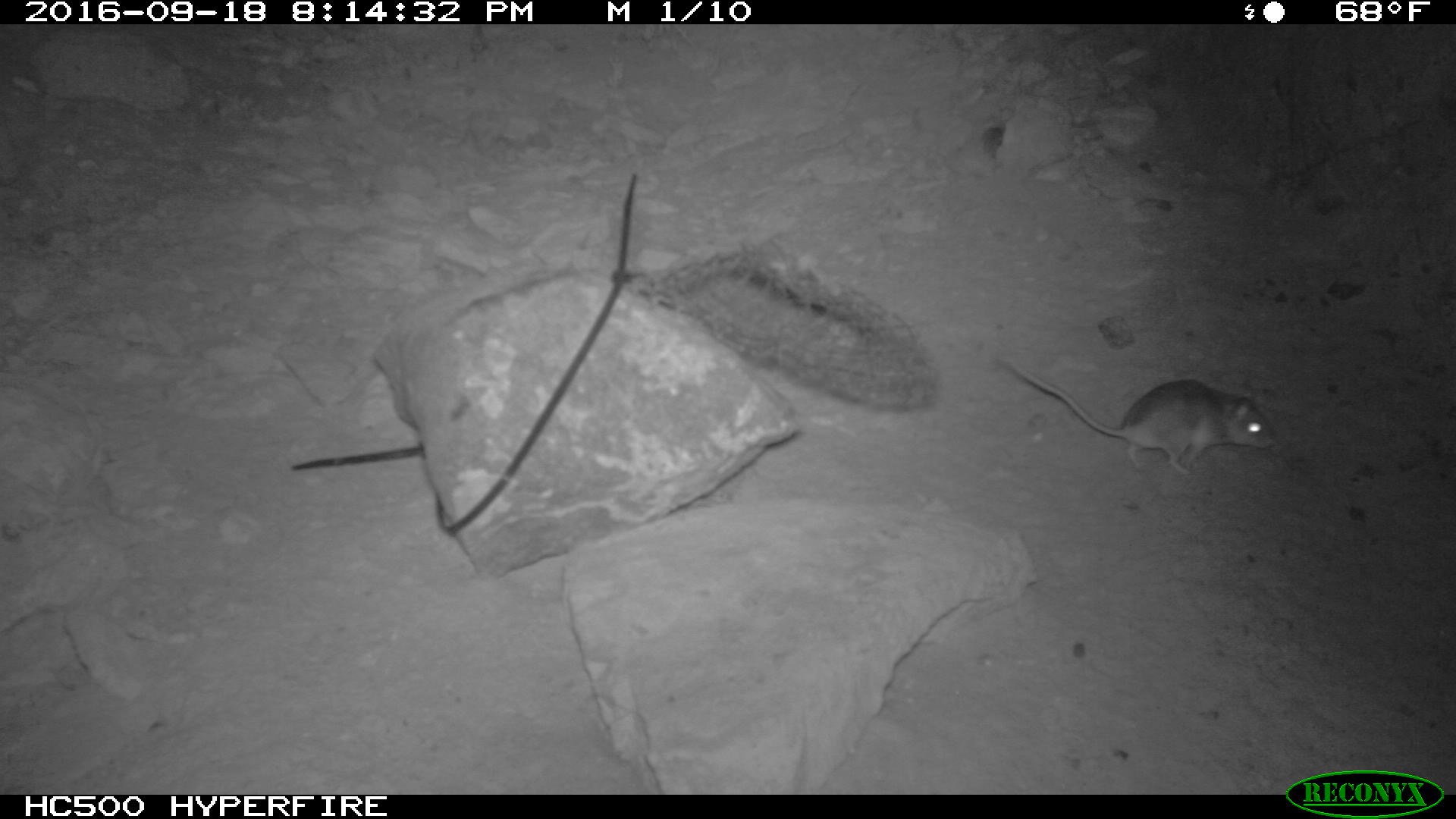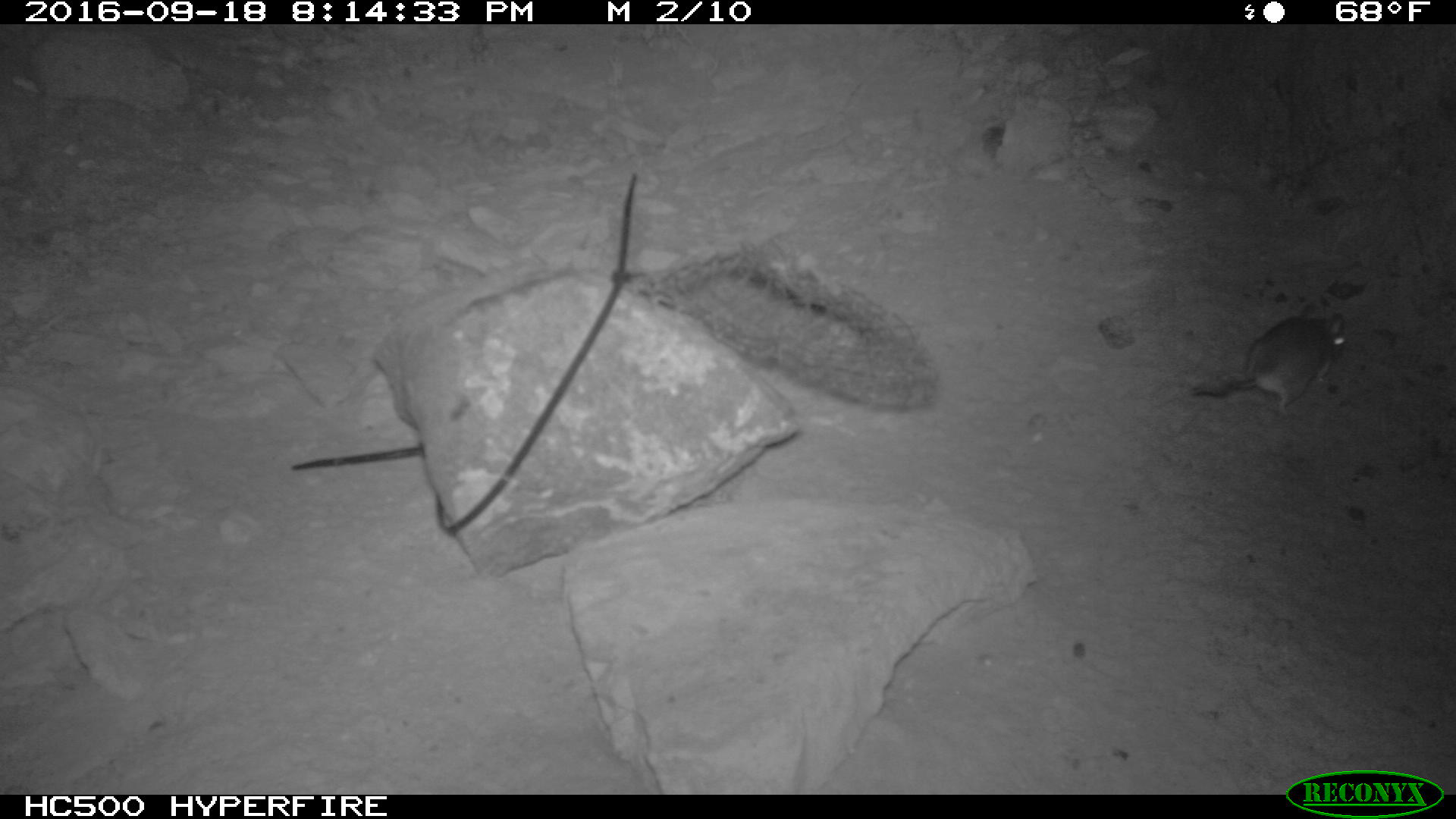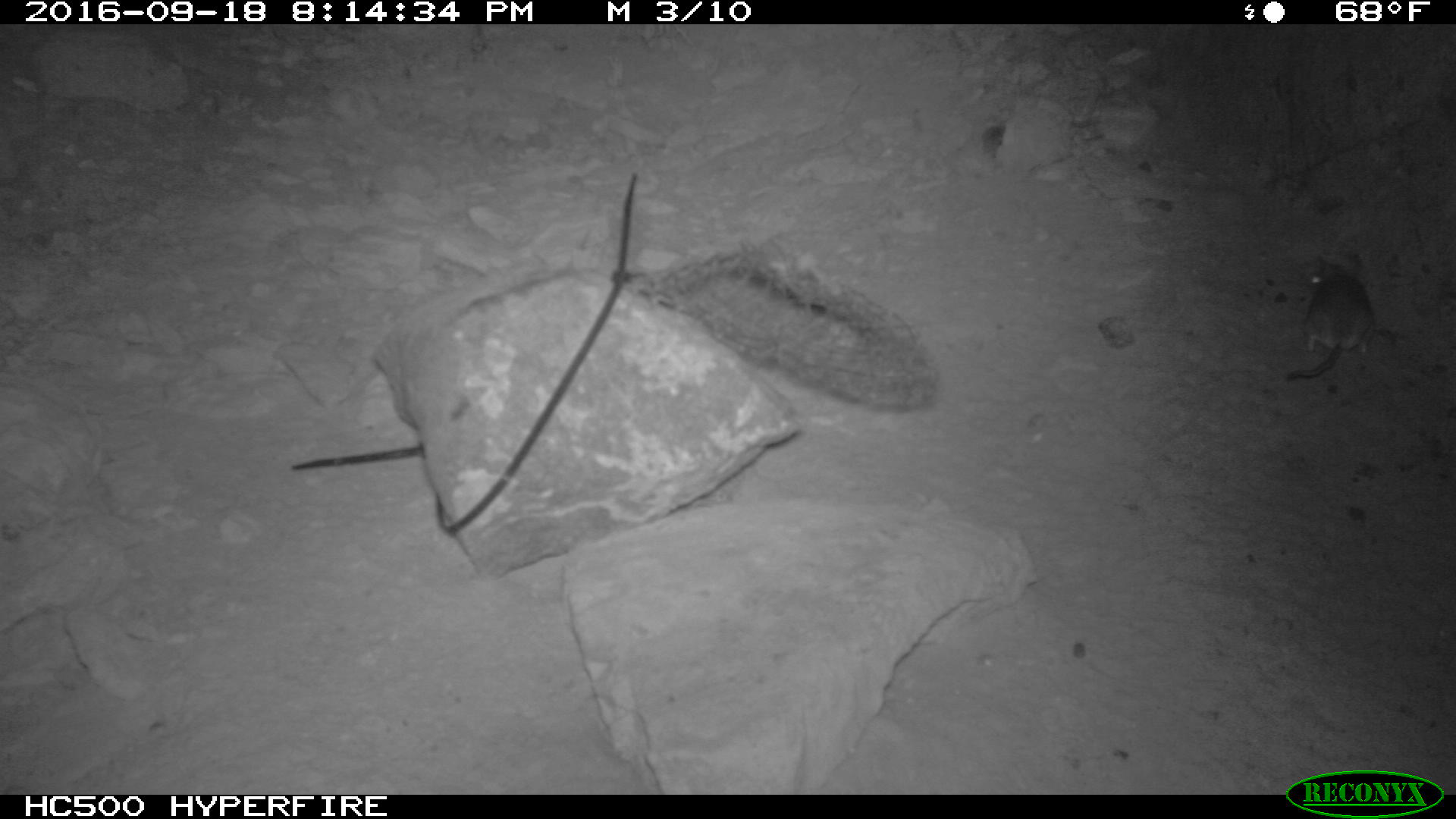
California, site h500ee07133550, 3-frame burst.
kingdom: Animalia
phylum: Chordata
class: Mammalia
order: Rodentia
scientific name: Rodentia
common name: rodent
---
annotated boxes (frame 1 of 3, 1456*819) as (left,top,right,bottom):
rodent: (997,352,1276,474)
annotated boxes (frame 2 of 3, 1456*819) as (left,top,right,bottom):
rodent: (1189,303,1346,417)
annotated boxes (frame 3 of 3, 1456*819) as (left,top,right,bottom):
rodent: (1286,260,1379,378)